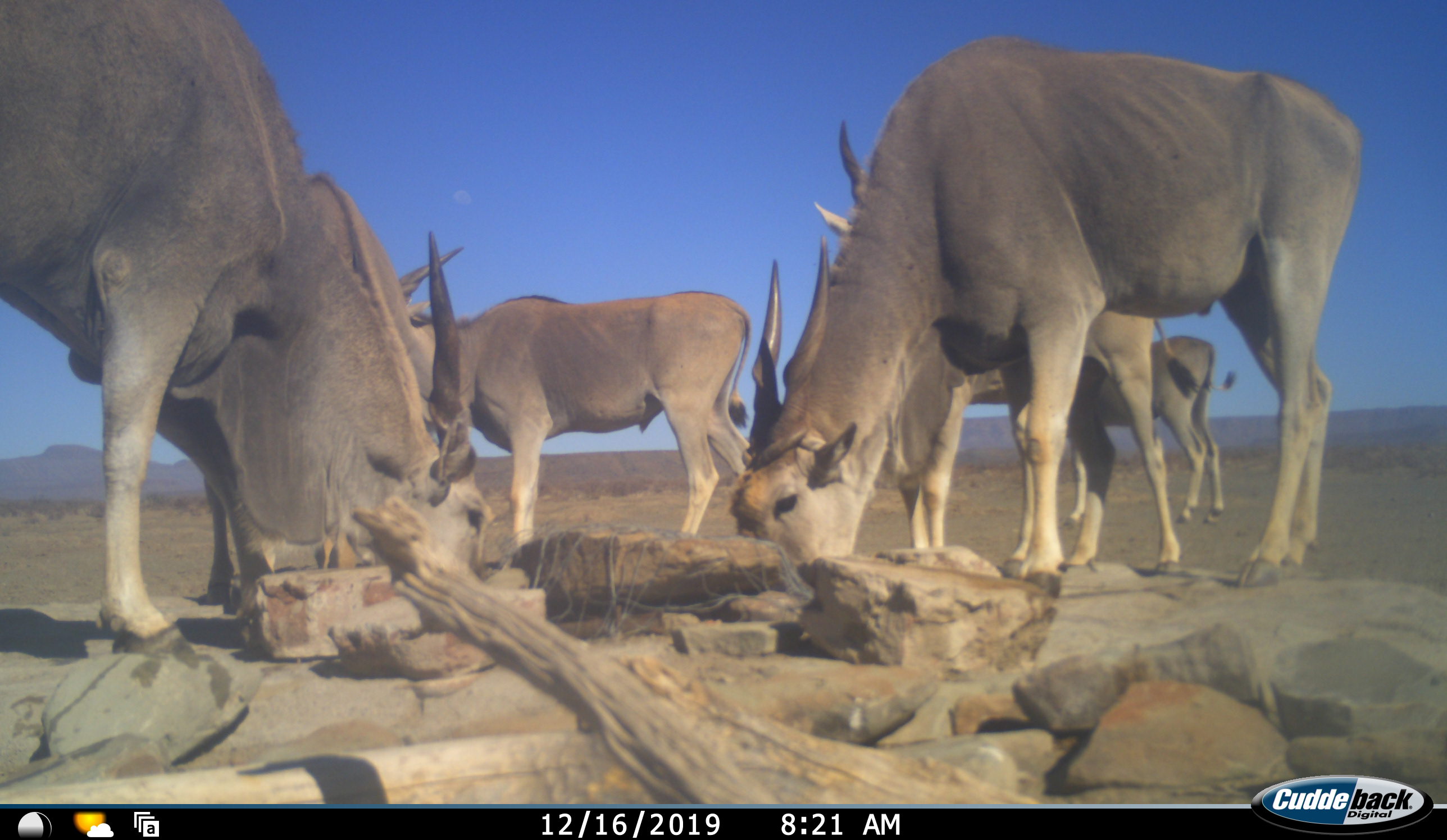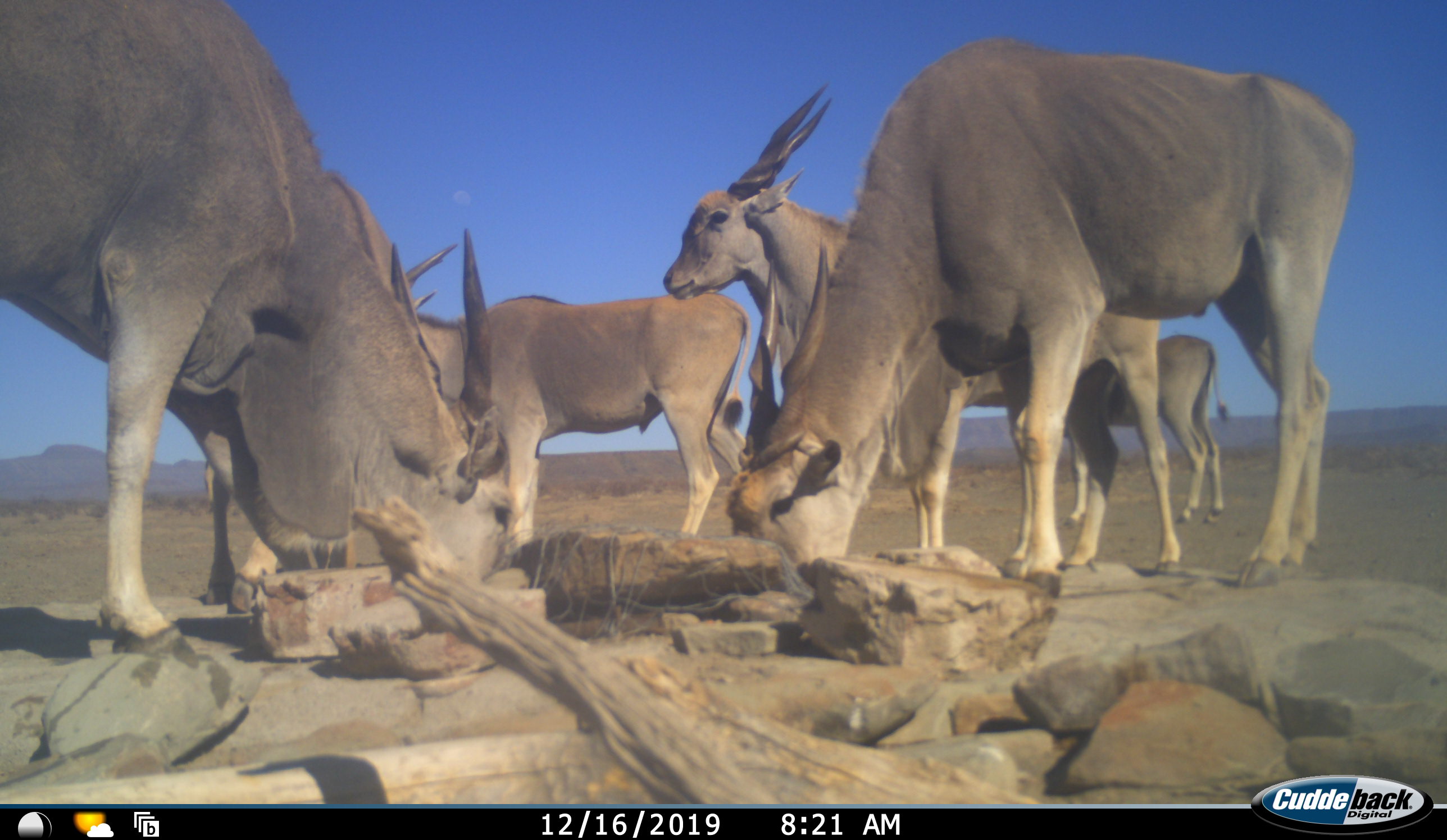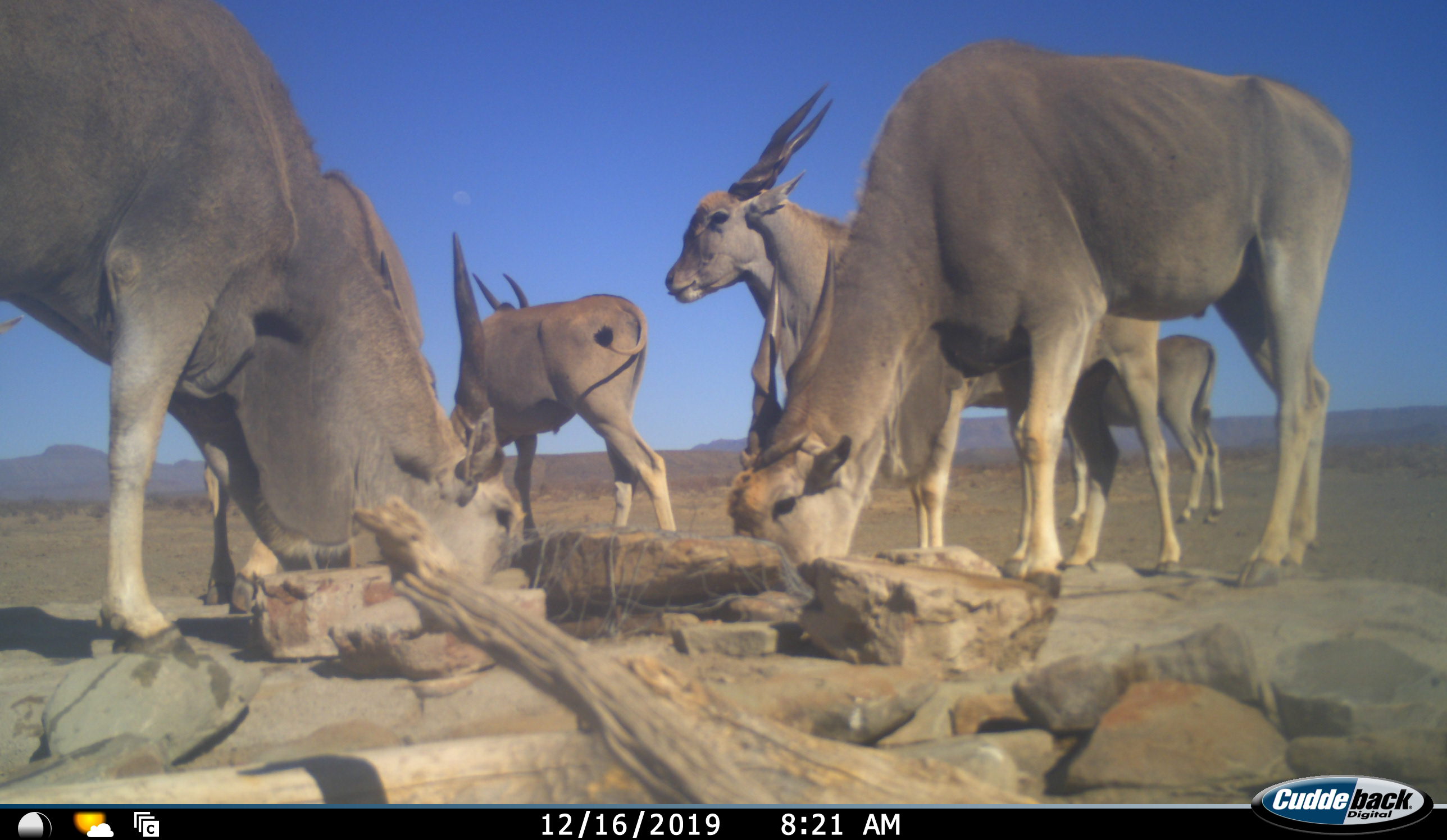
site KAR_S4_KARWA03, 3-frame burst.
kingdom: Animalia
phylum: Chordata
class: Mammalia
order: Artiodactyla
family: Bovidae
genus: Tragelaphus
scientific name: Tragelaphus oryx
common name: eland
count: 6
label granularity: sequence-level